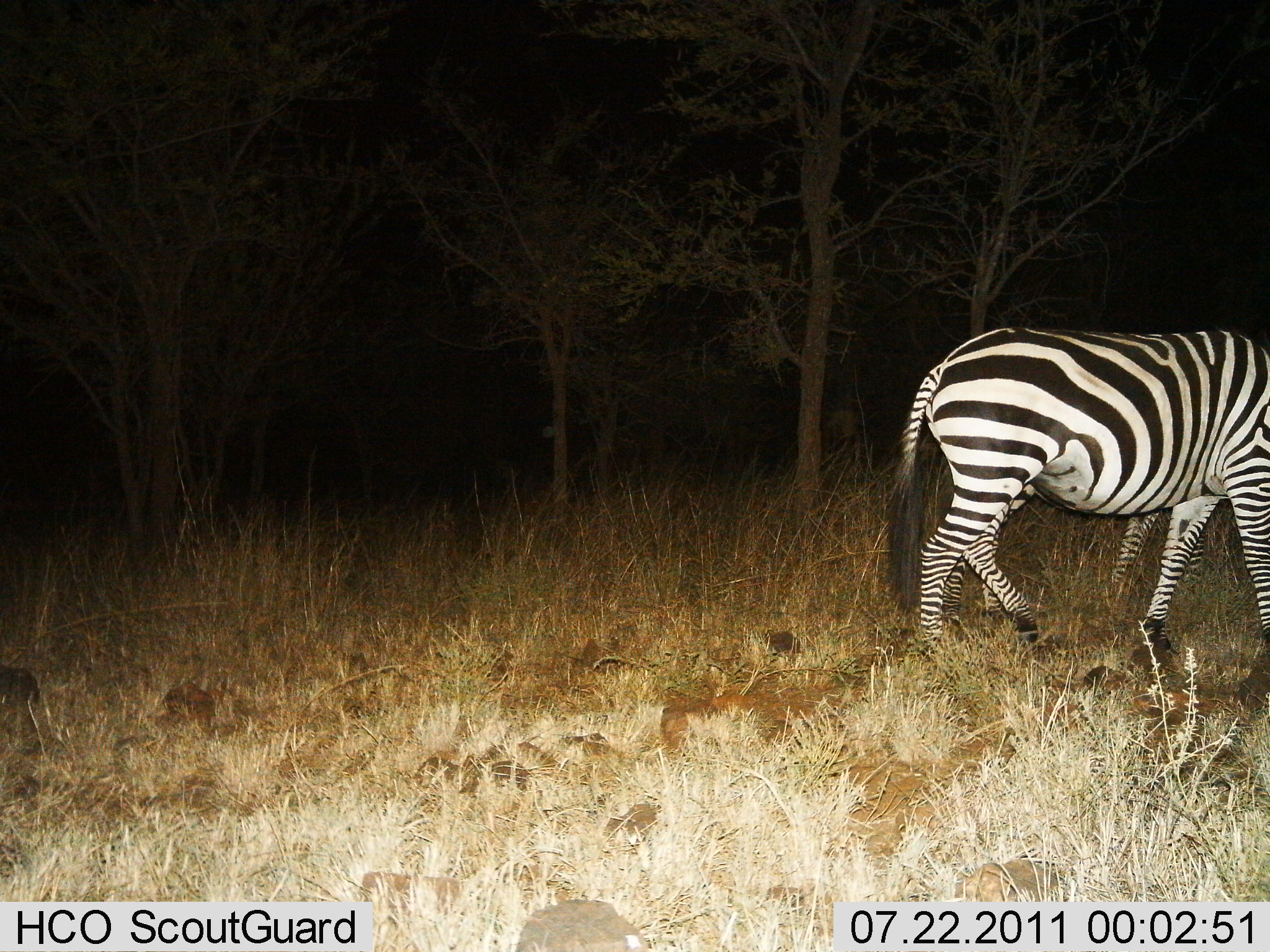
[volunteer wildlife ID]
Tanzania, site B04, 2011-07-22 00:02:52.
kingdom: Animalia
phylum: Chordata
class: Mammalia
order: Perissodactyla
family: Equidae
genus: Equus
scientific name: Equus quagga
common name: plains zebra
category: zebra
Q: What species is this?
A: Zebra (plains zebra) (Equus quagga).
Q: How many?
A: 1.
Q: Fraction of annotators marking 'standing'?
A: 20%.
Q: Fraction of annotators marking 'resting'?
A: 0%.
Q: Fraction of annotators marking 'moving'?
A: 80%.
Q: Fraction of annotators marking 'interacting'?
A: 0%.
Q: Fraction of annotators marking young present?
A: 0%.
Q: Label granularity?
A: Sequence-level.